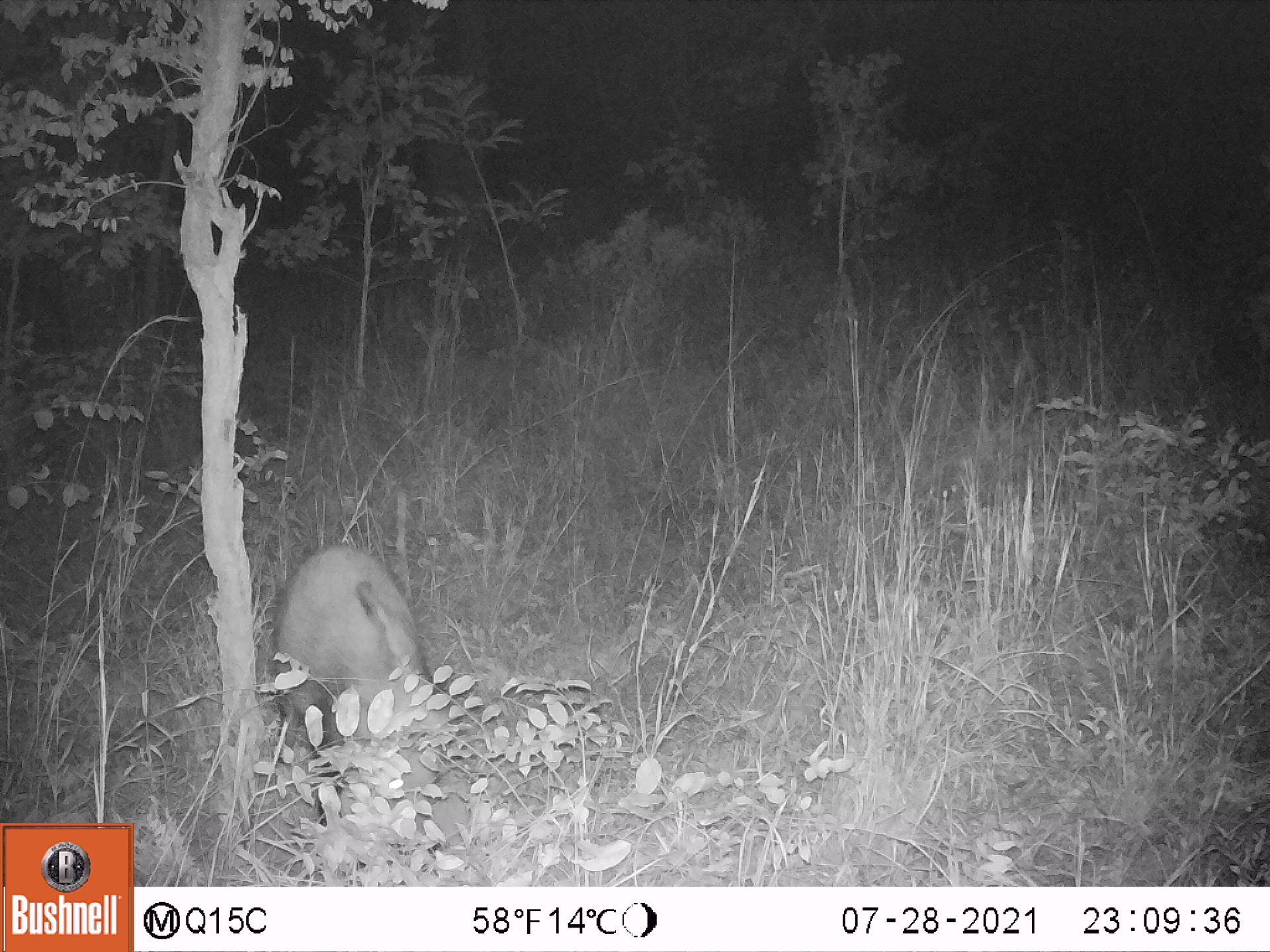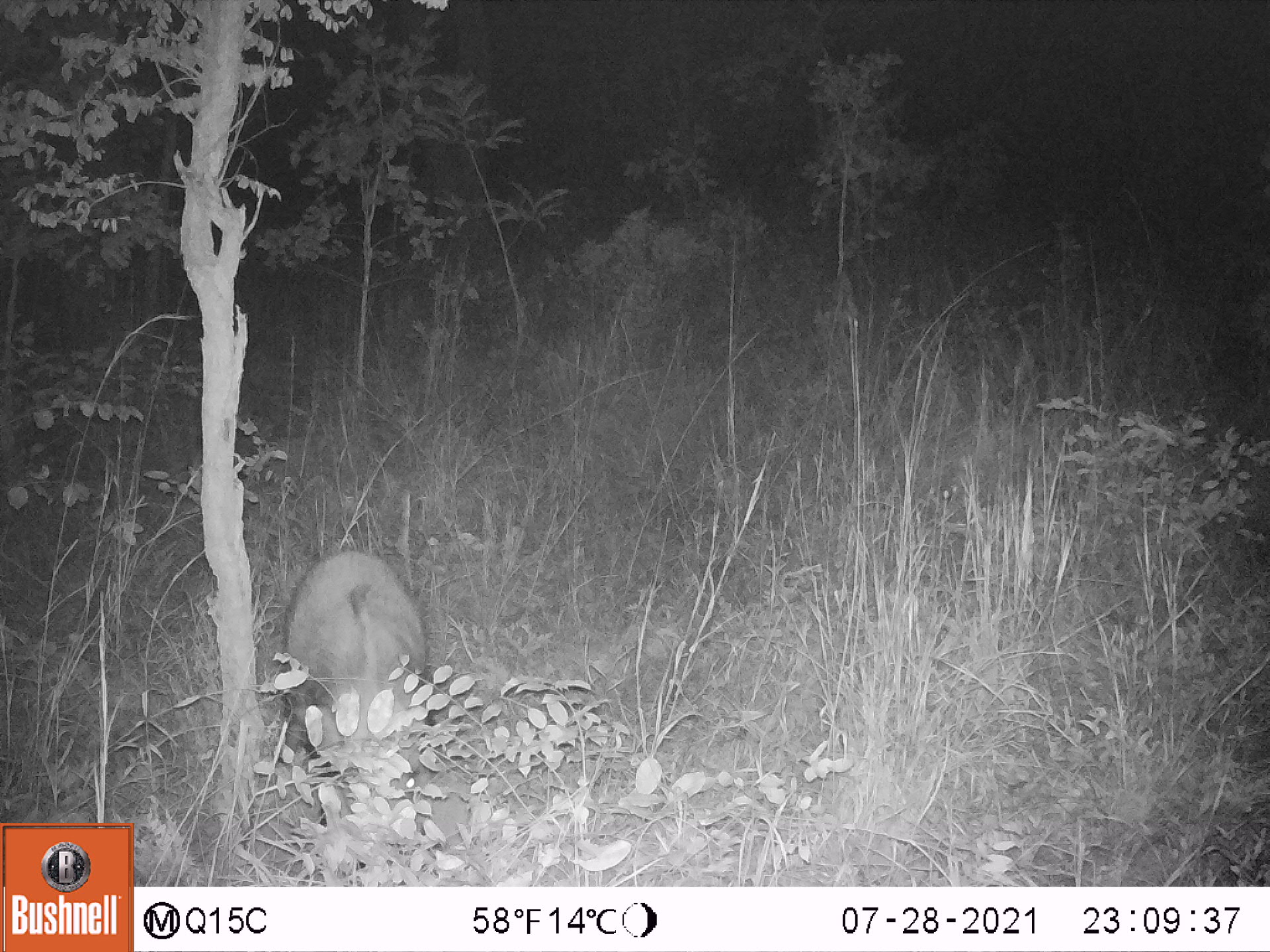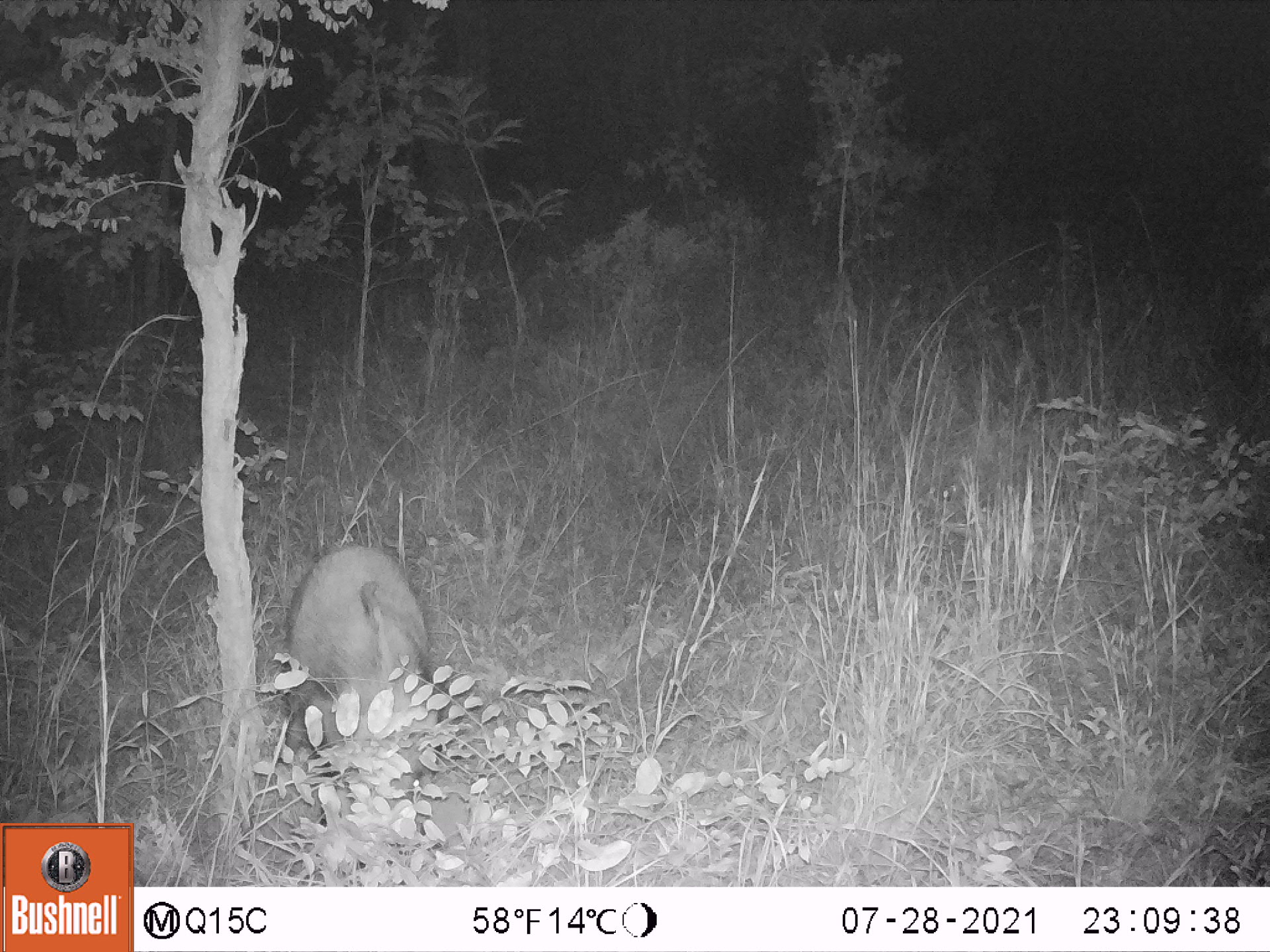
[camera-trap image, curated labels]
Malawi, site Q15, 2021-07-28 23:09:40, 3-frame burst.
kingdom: Animalia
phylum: Chordata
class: Mammalia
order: Artiodactyla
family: Suidae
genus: Potamochoerus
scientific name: Potamochoerus larvatus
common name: bushpig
Bushpig (Potamochoerus larvatus), count 1.